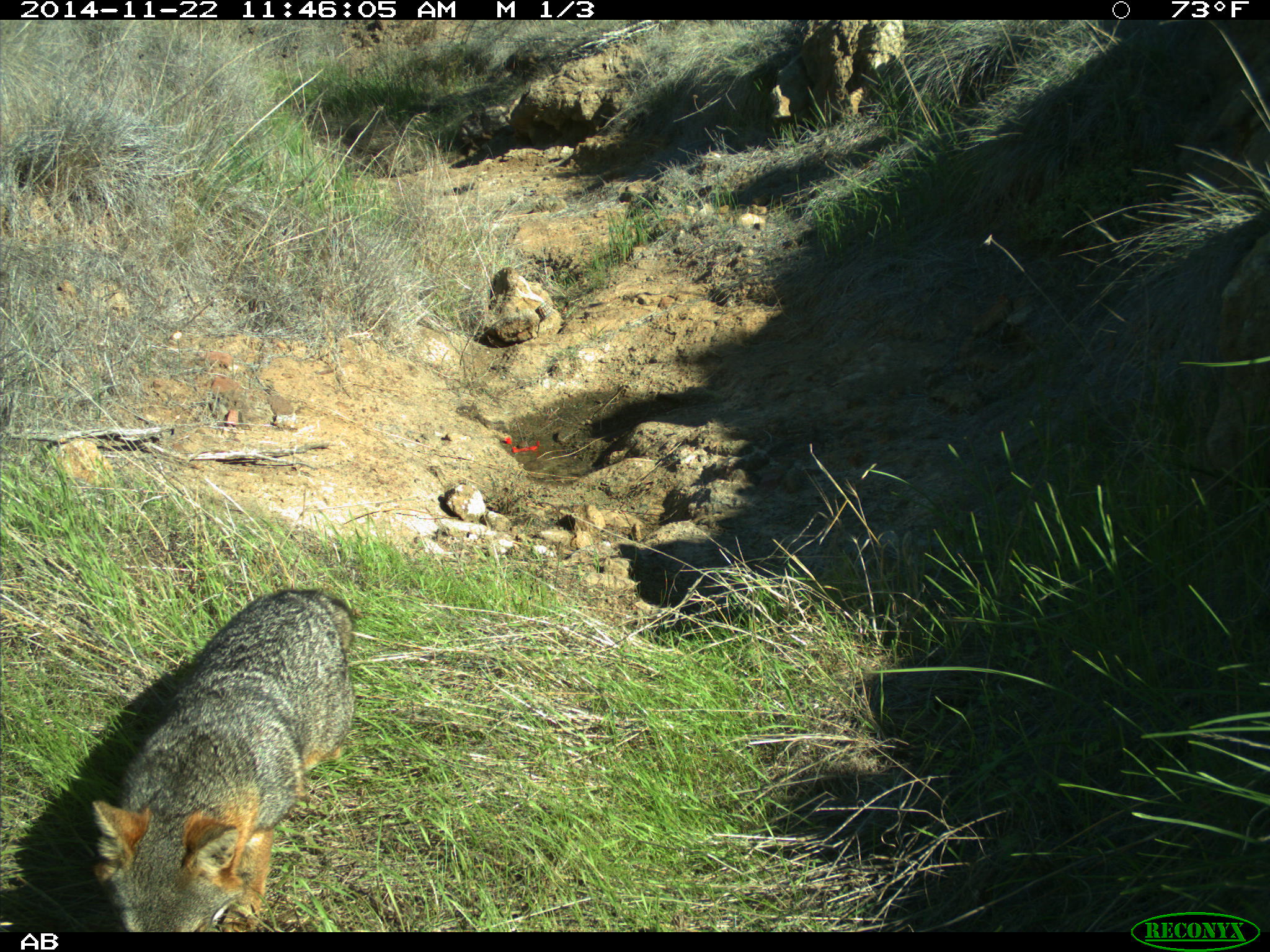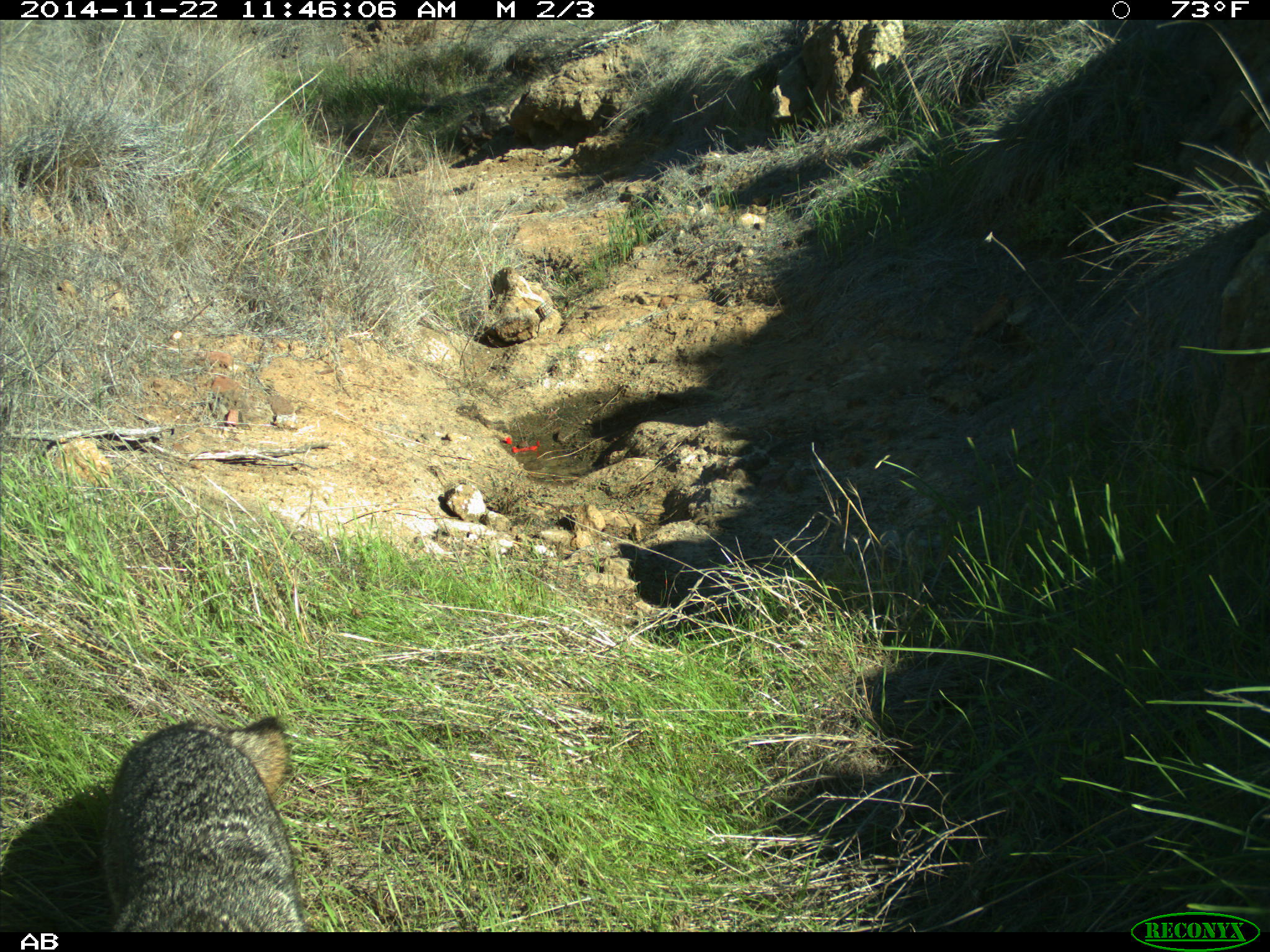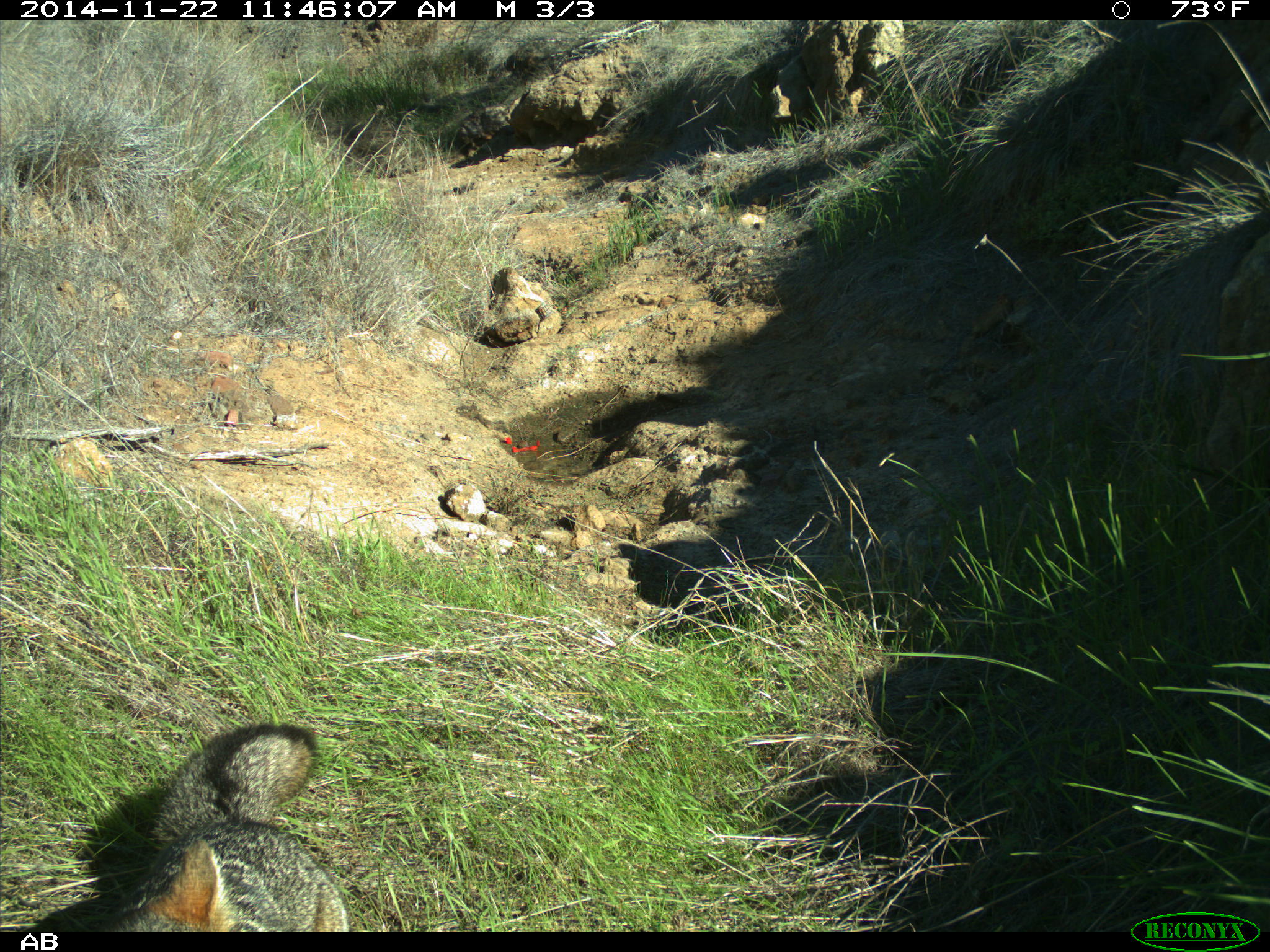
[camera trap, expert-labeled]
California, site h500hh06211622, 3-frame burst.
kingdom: Animalia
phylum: Chordata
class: Mammalia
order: Carnivora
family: Canidae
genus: Urocyon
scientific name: Urocyon littoralis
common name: island fox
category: fox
Fox (island fox) (Urocyon littoralis).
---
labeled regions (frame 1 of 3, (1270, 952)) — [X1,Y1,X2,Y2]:
fox: [92,587,353,932]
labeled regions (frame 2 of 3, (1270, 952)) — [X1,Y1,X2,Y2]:
fox: [107,715,307,932]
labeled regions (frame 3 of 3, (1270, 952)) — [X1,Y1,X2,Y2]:
fox: [98,720,350,932]